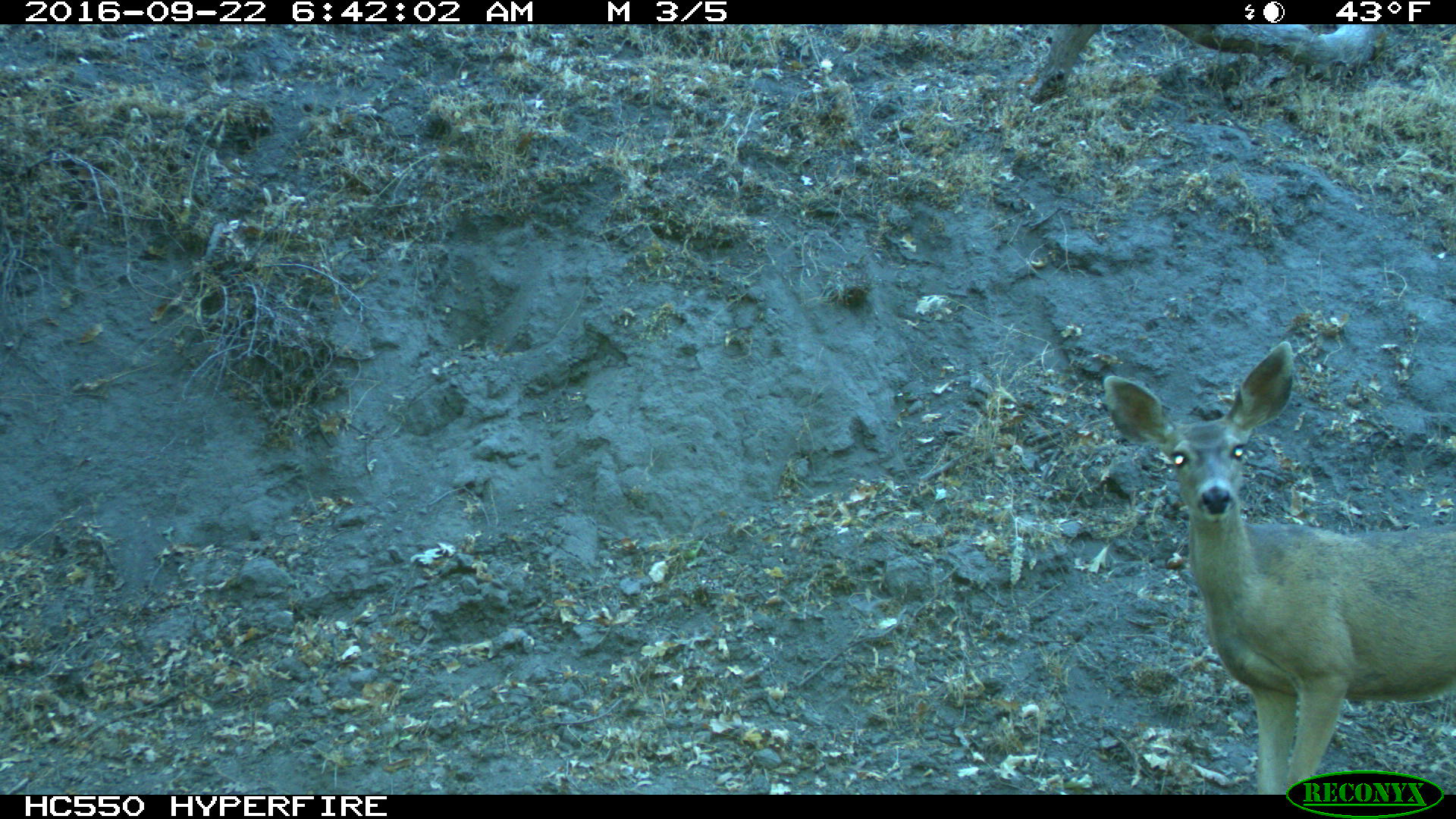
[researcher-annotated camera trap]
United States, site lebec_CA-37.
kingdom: Animalia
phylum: Chordata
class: Mammalia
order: Artiodactyla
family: Cervidae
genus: Odocoileus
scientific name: Odocoileus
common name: deer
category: unidentified deer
Unidentified deer (deer) (Odocoileus).